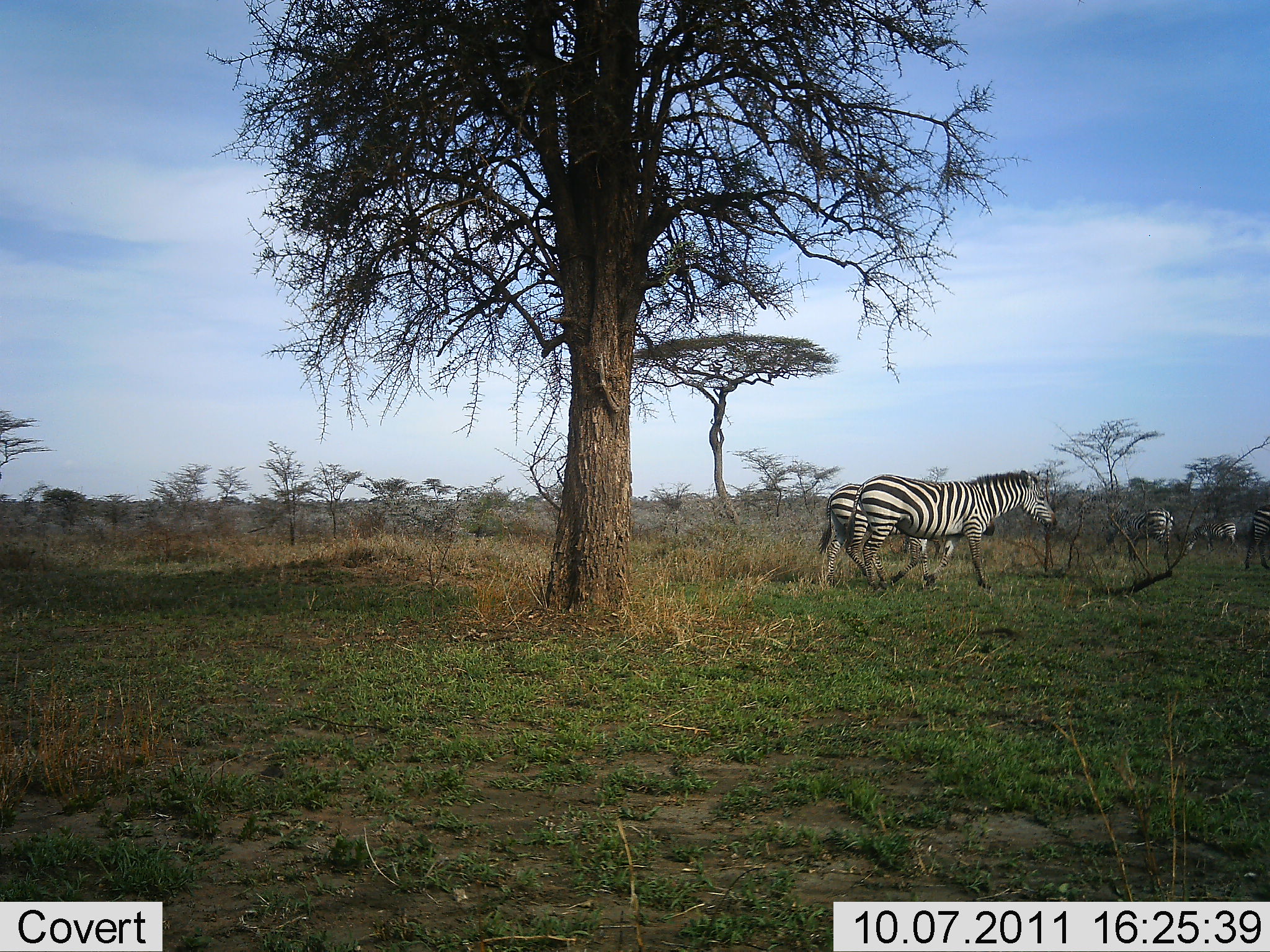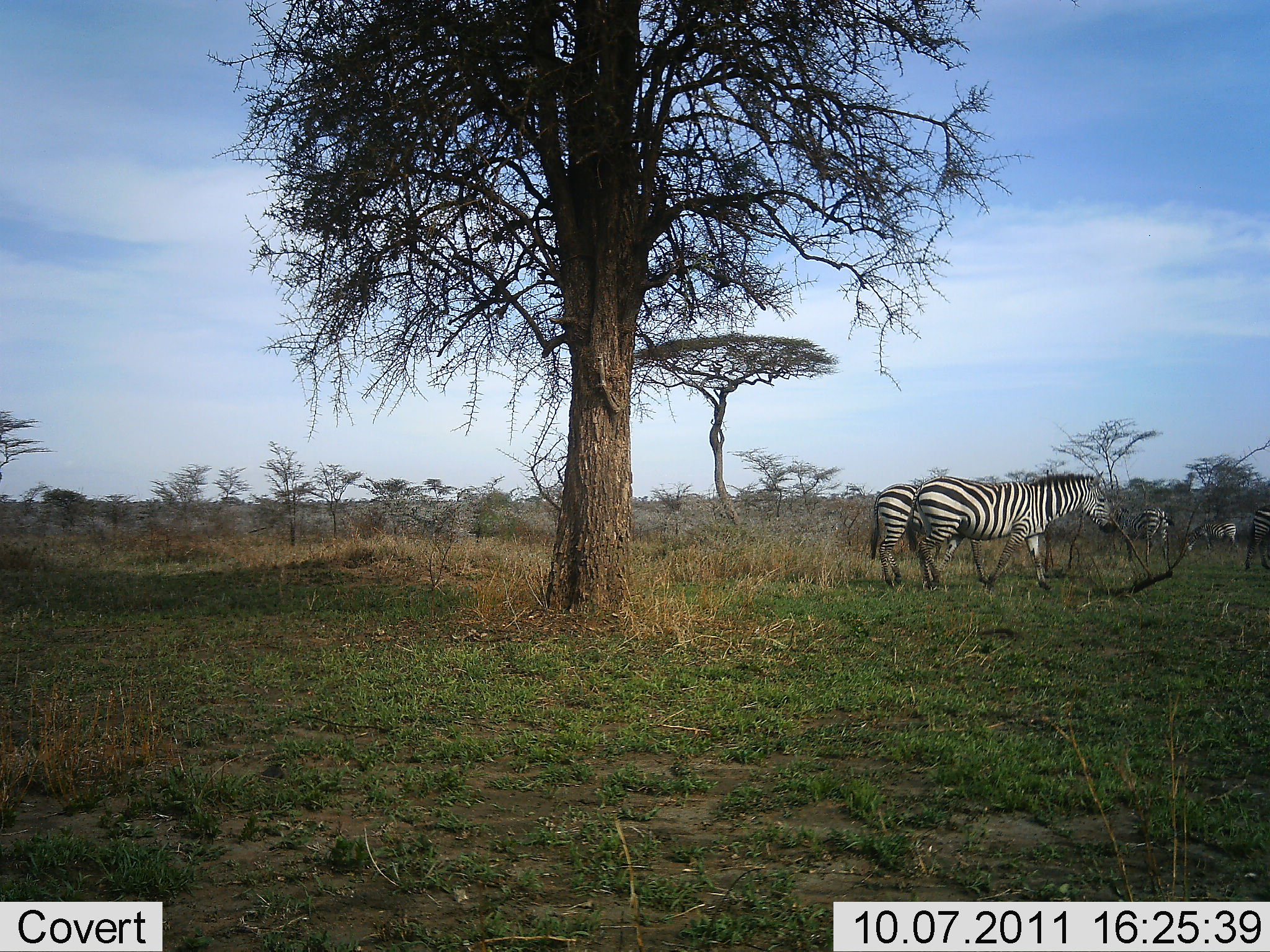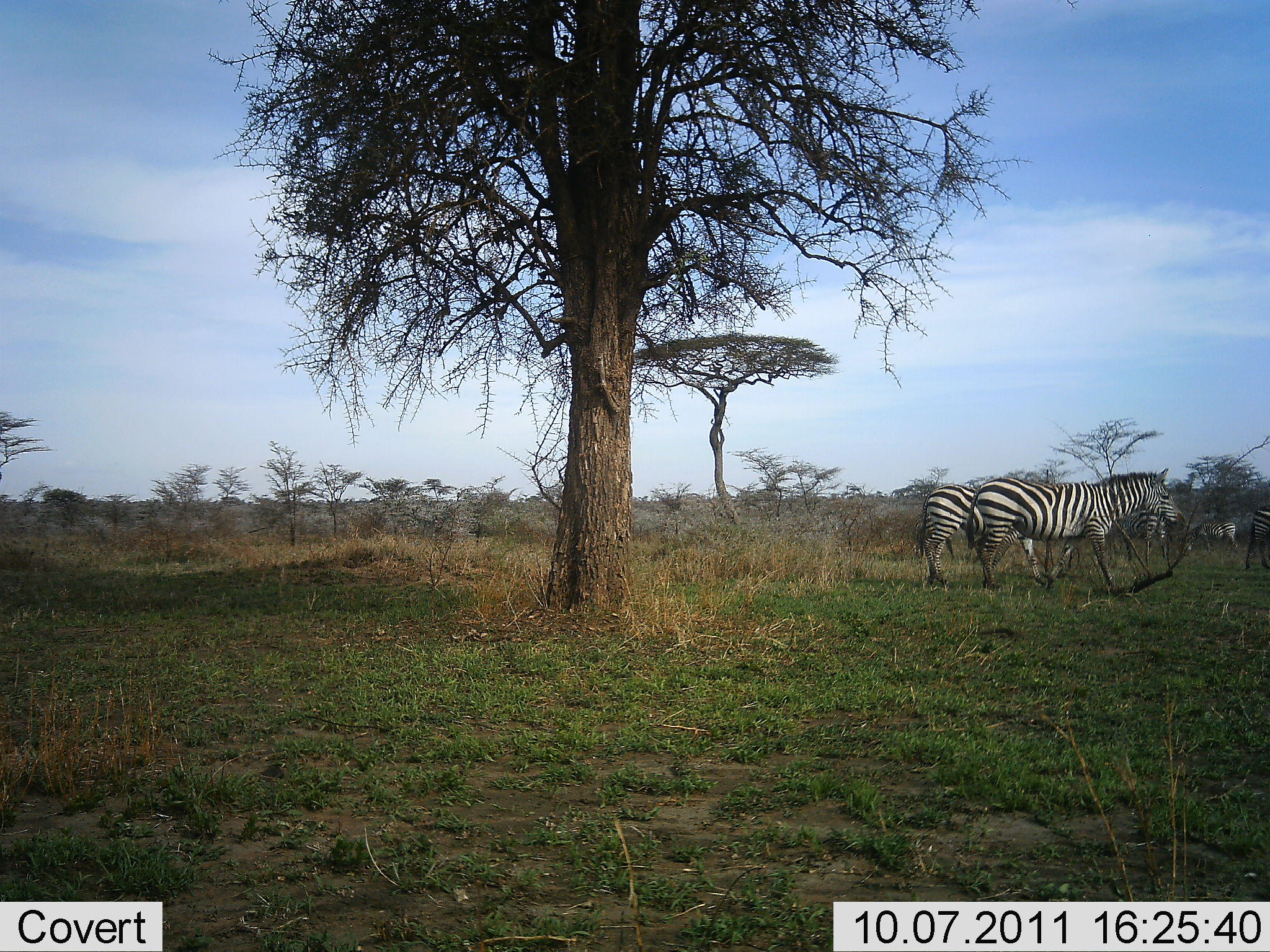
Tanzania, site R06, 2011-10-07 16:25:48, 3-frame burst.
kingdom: Animalia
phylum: Chordata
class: Mammalia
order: Perissodactyla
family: Equidae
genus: Equus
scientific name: Equus quagga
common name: plains zebra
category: zebra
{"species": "zebra (plains zebra) (Equus quagga)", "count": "5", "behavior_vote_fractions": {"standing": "42%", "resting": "0%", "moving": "100%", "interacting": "0%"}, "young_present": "0%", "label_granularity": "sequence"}